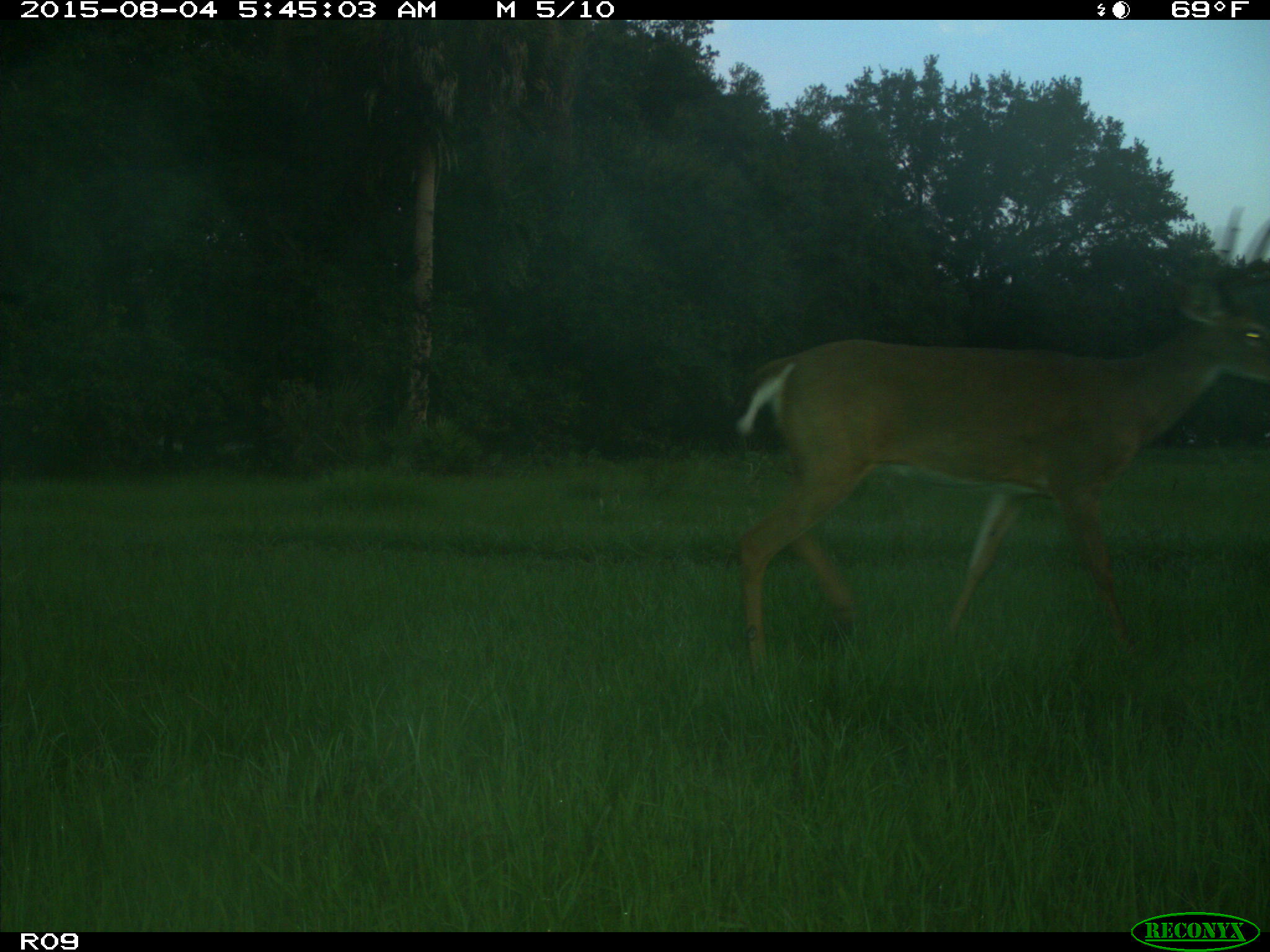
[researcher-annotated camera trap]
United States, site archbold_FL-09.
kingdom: Animalia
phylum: Chordata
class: Mammalia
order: Artiodactyla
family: Cervidae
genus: Odocoileus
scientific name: Odocoileus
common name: deer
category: unidentified deer